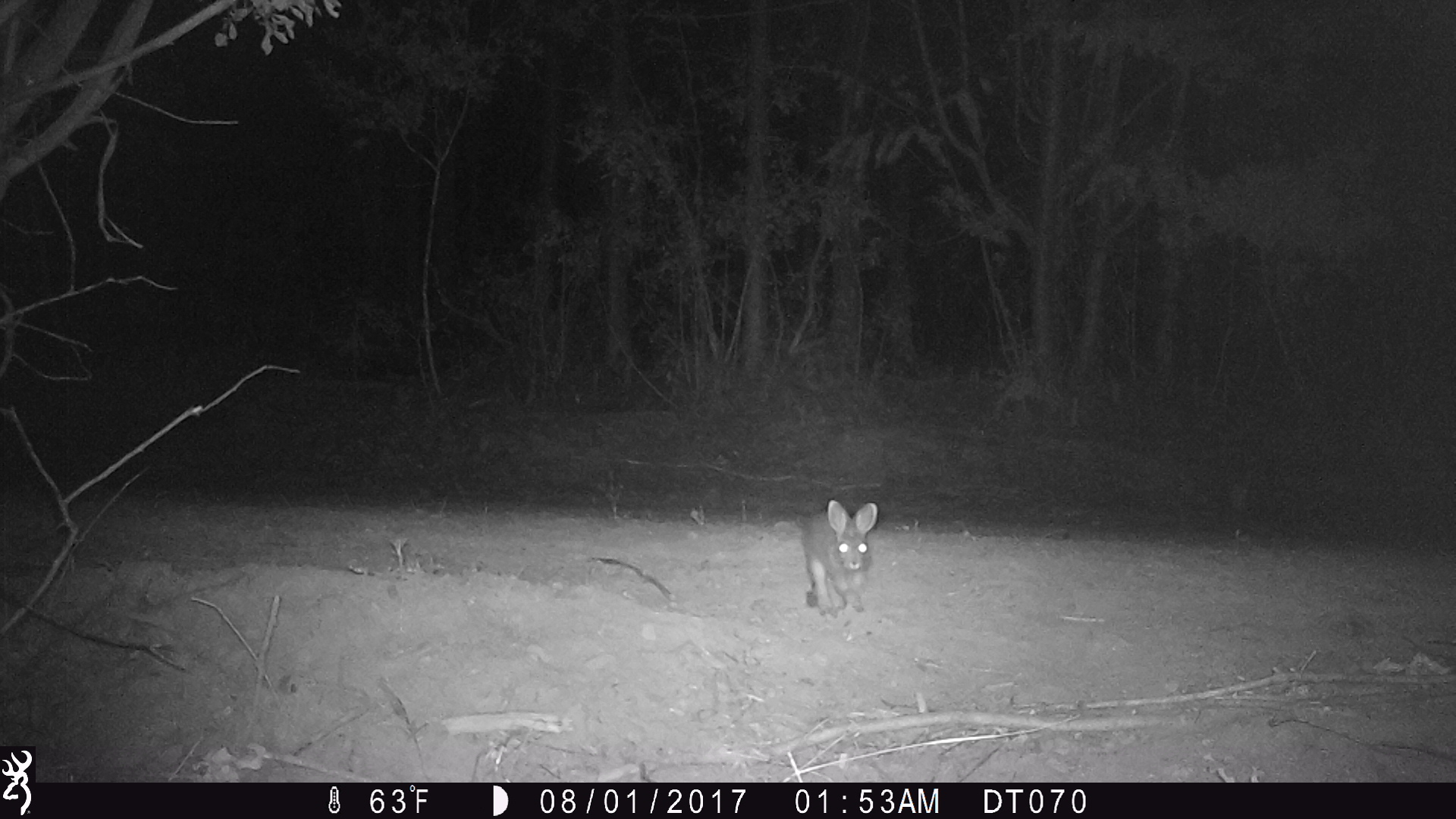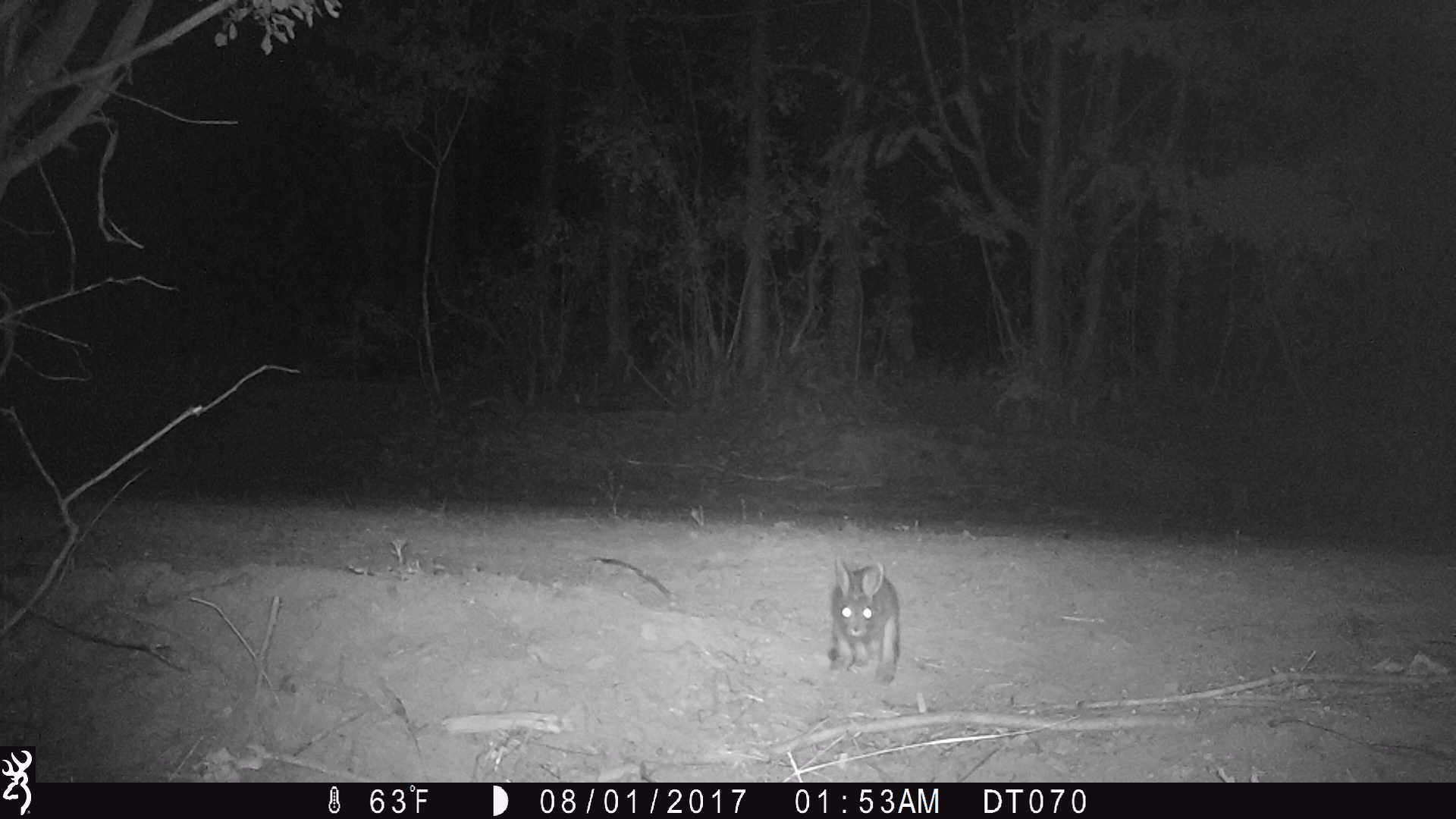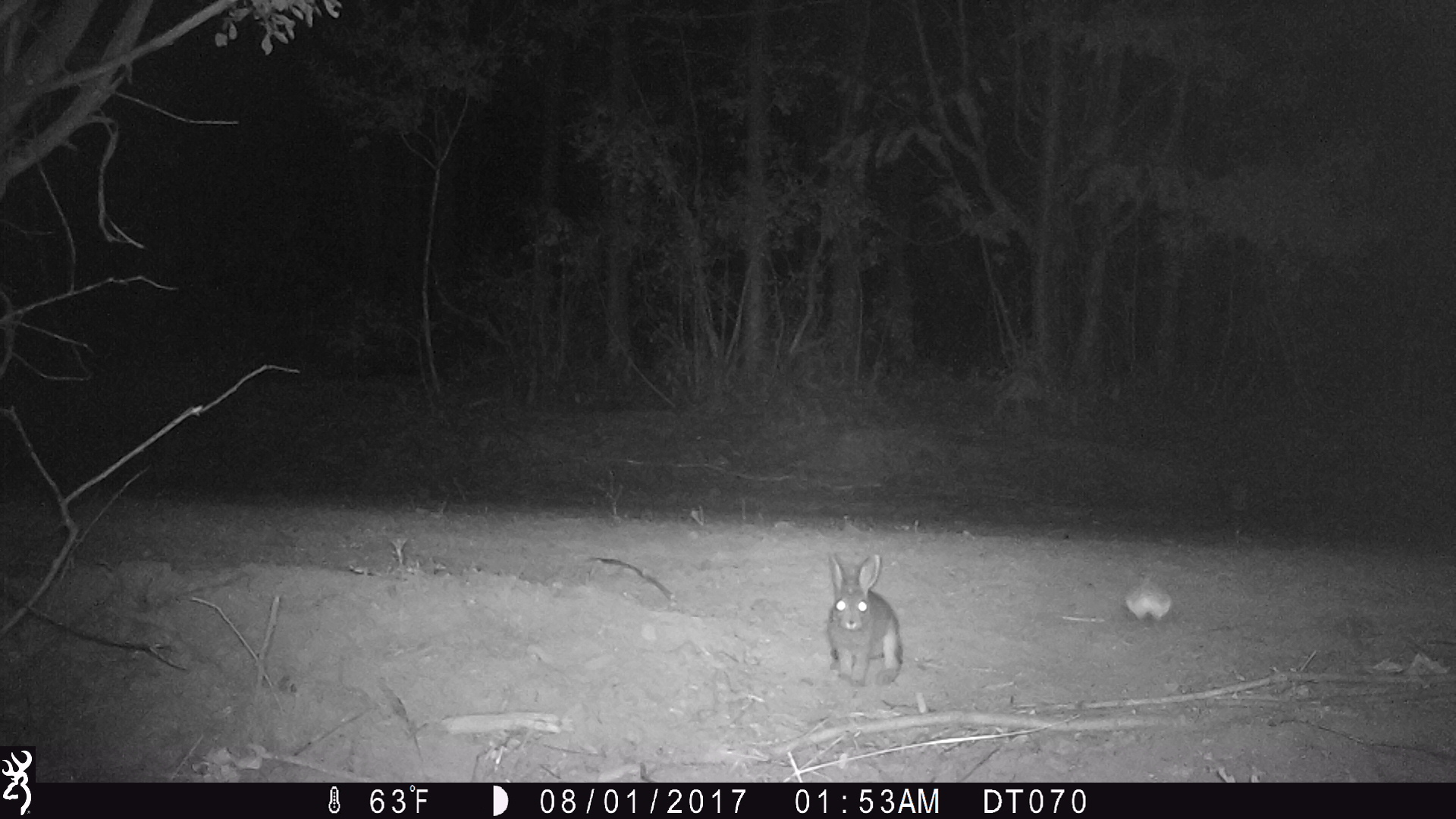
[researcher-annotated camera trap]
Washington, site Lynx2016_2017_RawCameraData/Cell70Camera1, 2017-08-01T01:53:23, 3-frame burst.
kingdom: Animalia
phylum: Chordata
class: Mammalia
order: Lagomorpha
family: Leporidae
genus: Lepus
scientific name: Lepus americanus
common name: snowshoe hare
Lepus americanus (snowshoe hare). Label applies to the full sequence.